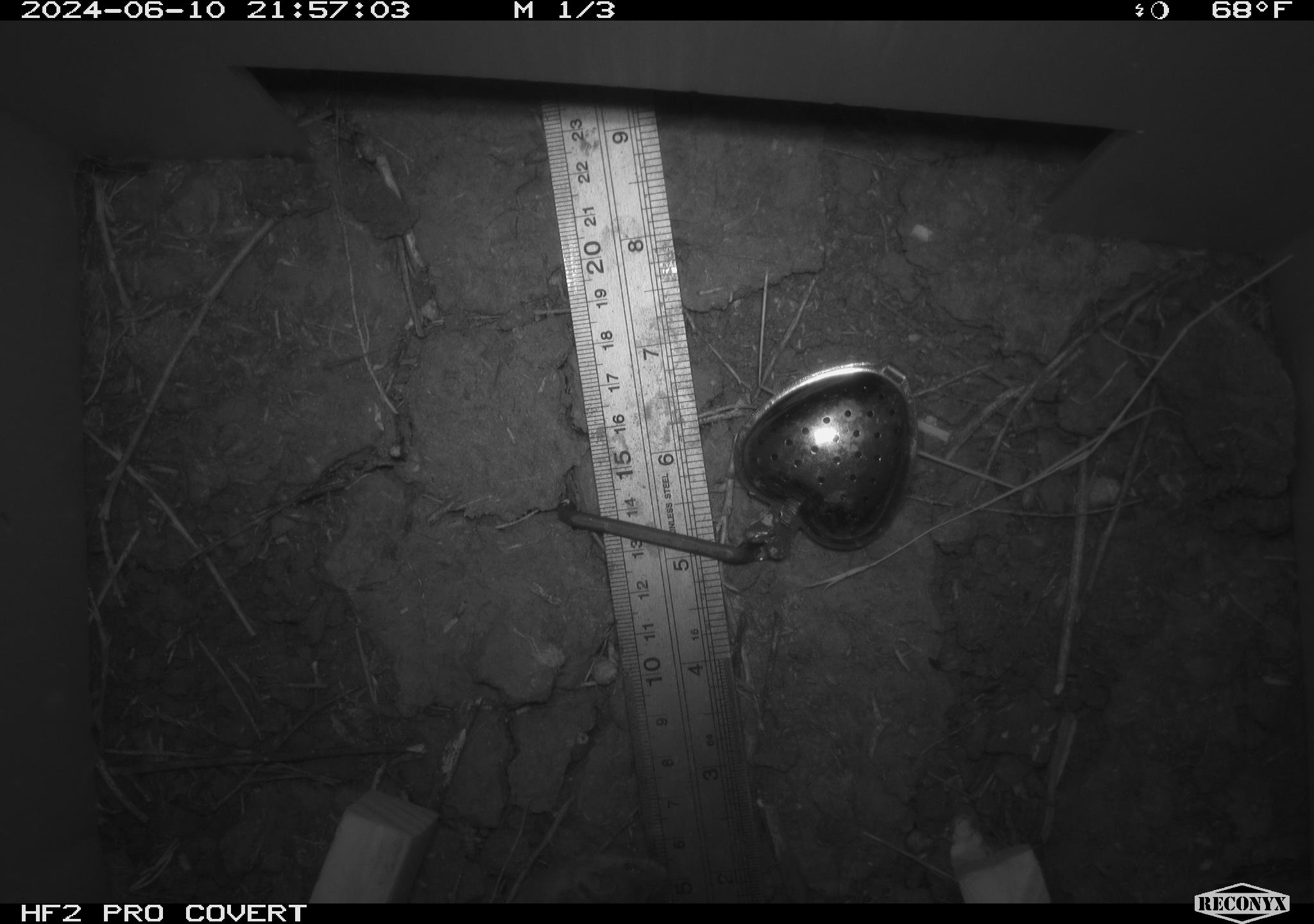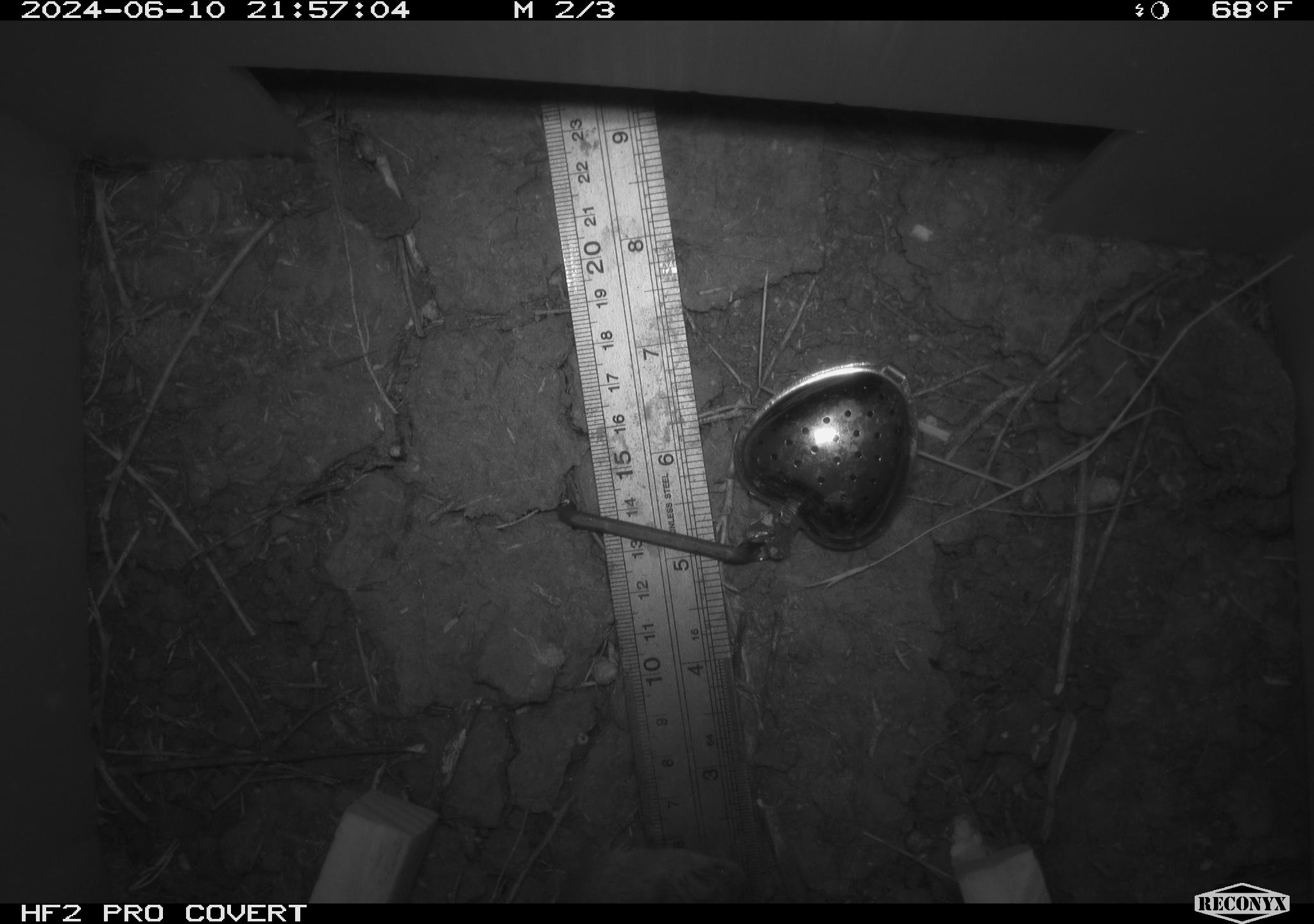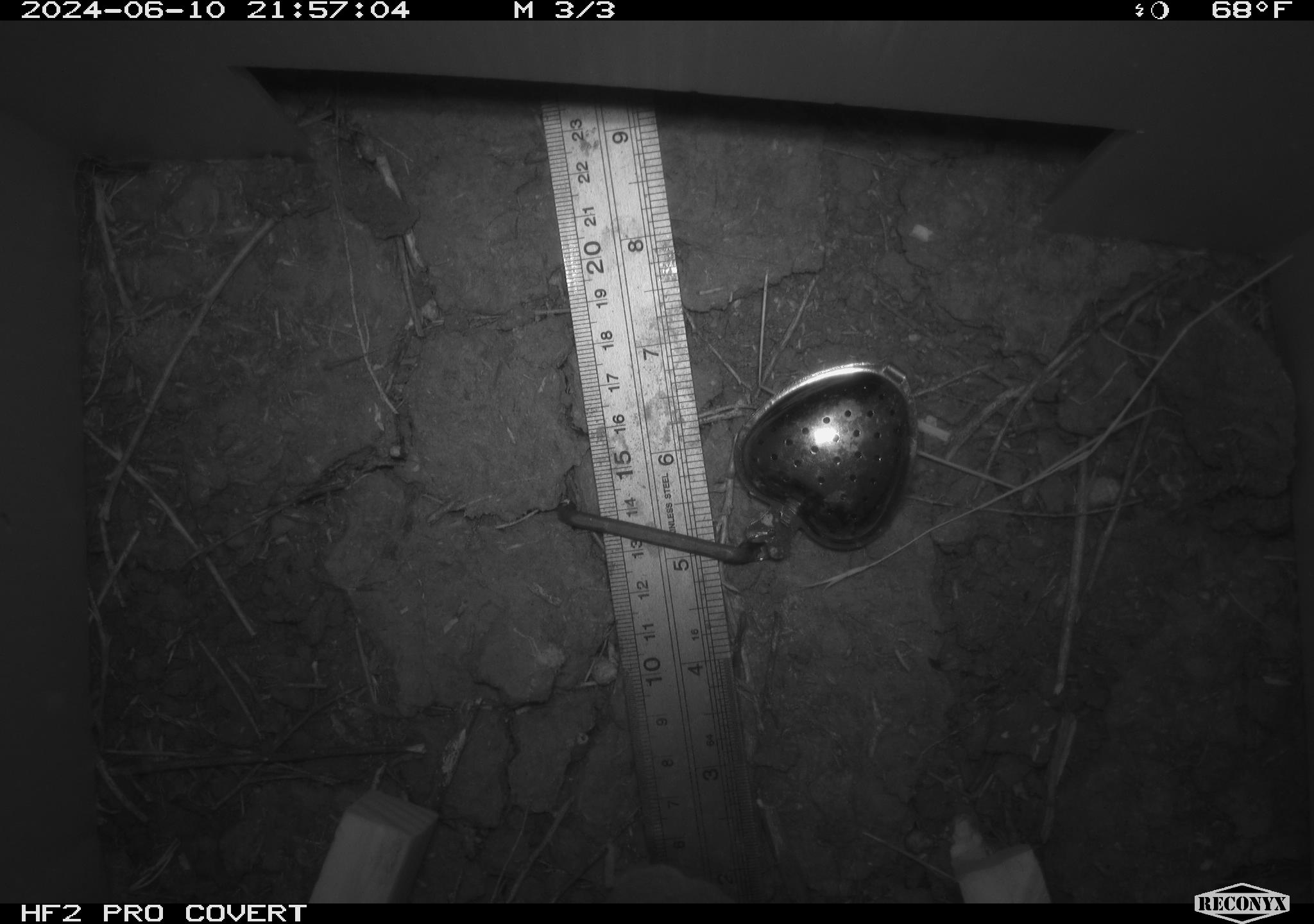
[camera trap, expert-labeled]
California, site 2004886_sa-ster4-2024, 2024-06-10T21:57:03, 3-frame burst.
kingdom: Animalia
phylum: Chordata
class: Mammalia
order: Rodentia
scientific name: Rodentia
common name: mouse species